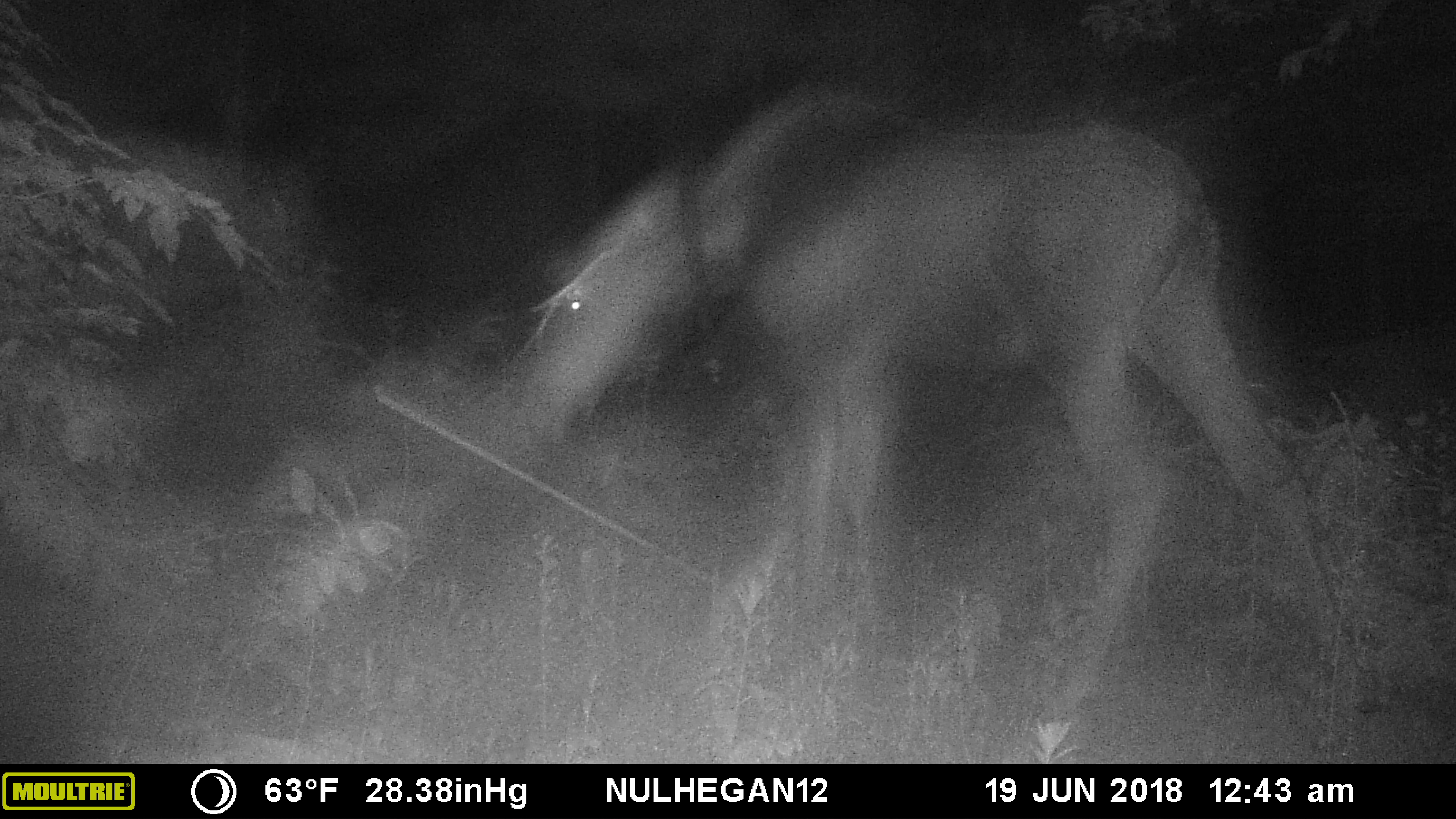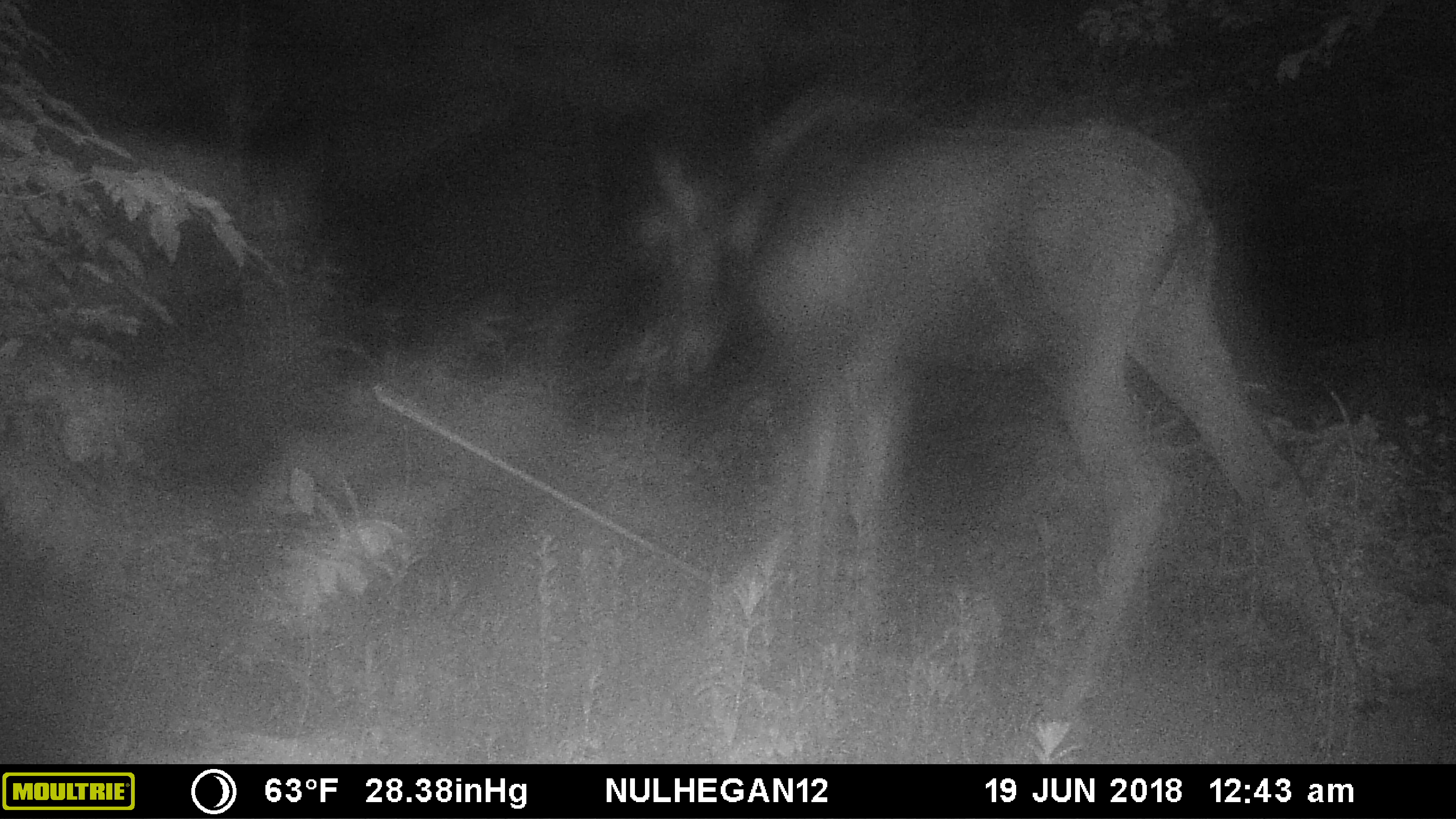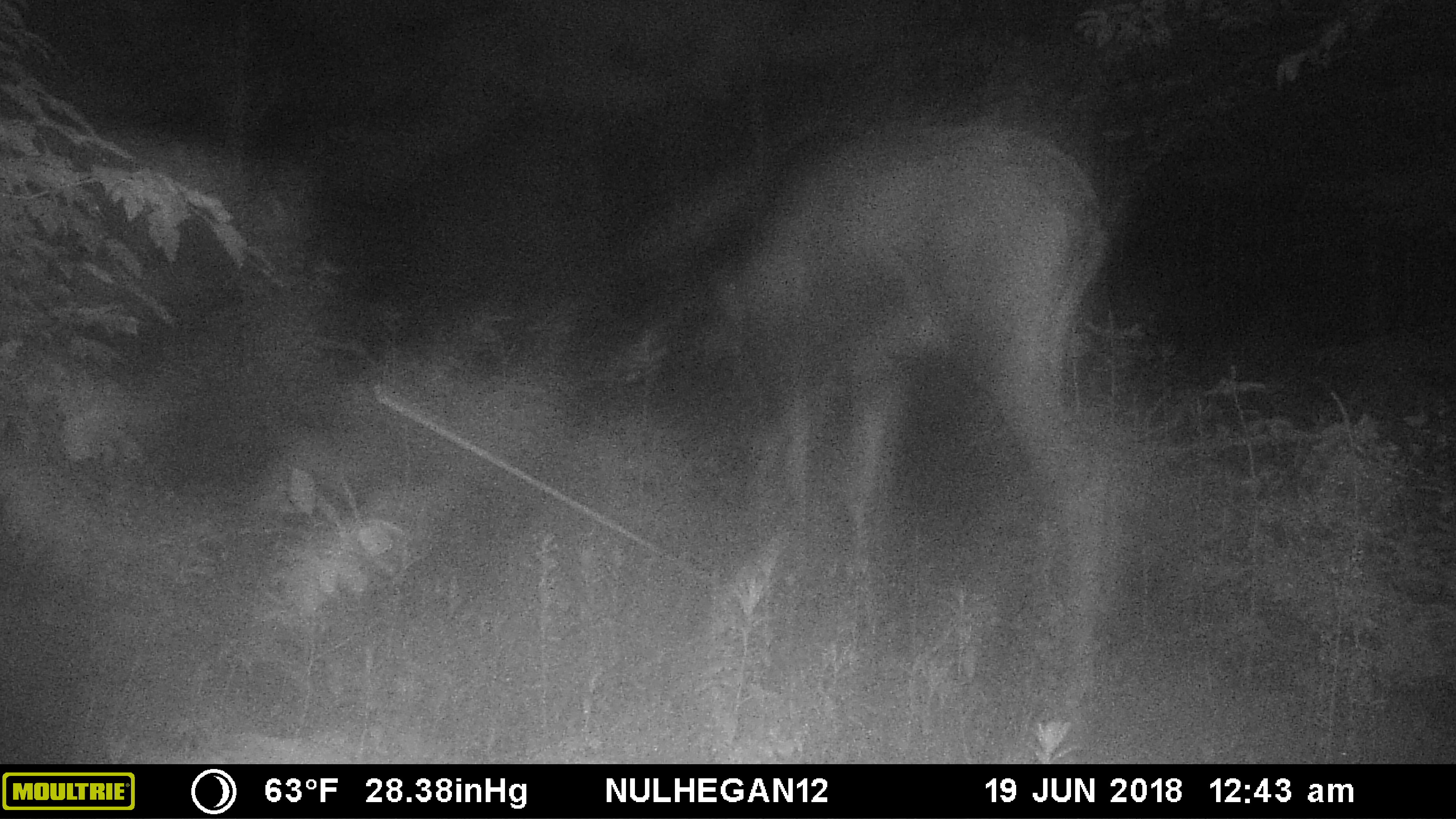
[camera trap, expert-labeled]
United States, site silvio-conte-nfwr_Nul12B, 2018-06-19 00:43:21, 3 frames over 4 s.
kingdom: Animalia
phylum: Chordata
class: Mammalia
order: Artiodactyla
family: Cervidae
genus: Alces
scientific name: Alces alces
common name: moose